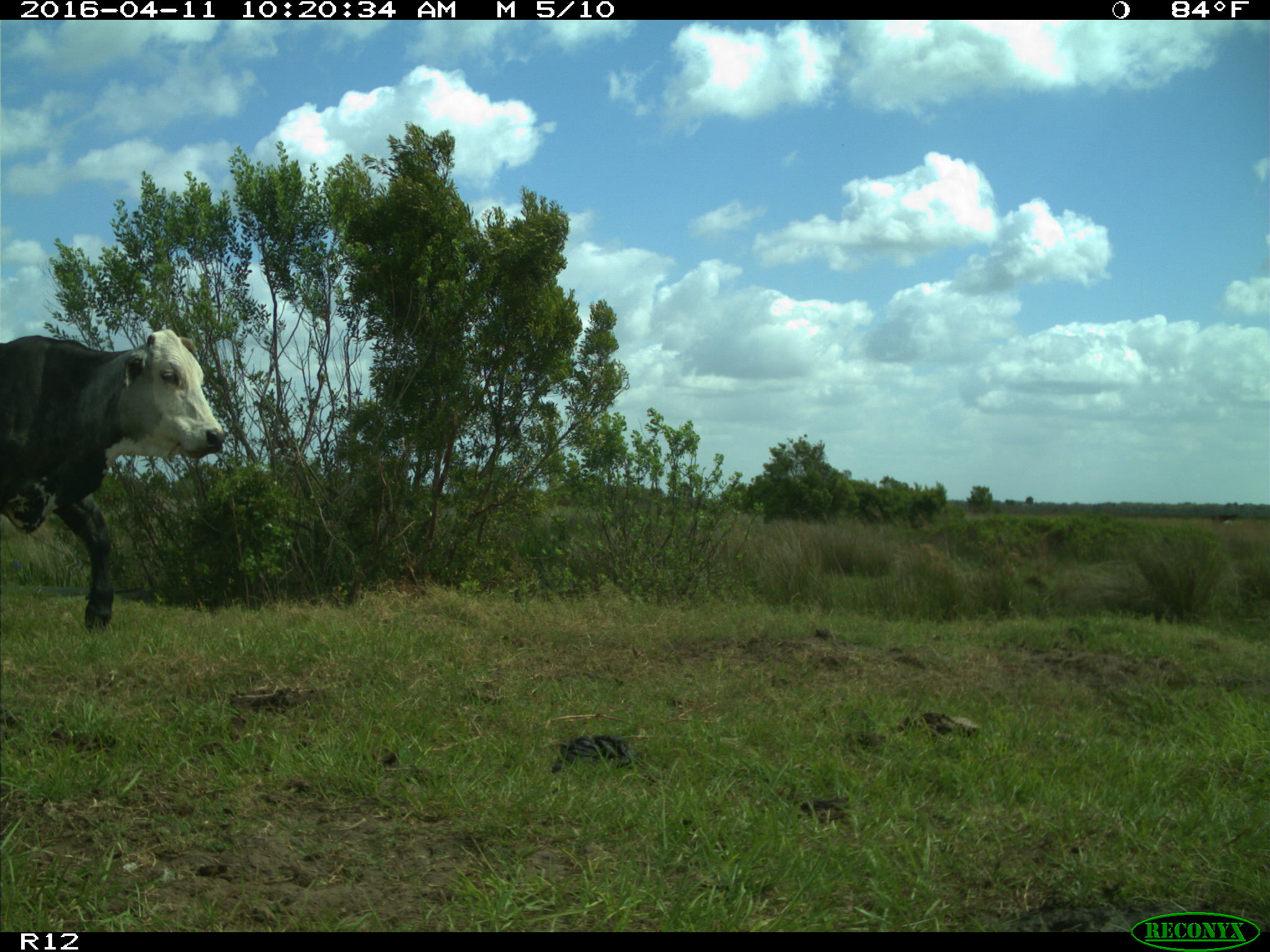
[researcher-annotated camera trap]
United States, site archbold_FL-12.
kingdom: Animalia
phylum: Chordata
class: Mammalia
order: Artiodactyla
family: Bovidae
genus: Bos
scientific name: Bos taurus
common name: domestic cow